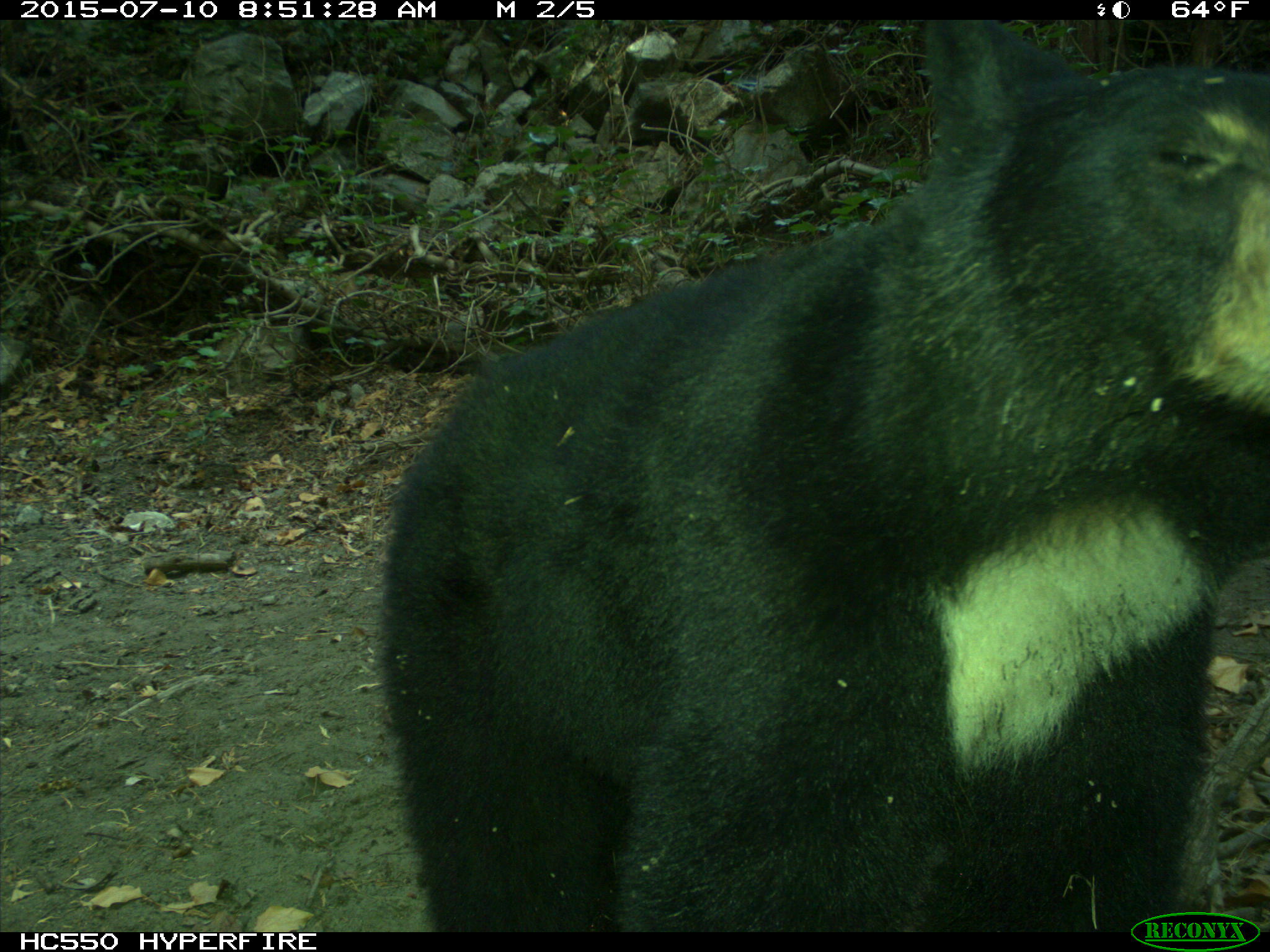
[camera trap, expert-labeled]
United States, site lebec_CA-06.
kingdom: Animalia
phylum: Chordata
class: Mammalia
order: Carnivora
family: Ursidae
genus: Ursus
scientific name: Ursus americanus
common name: american black bear